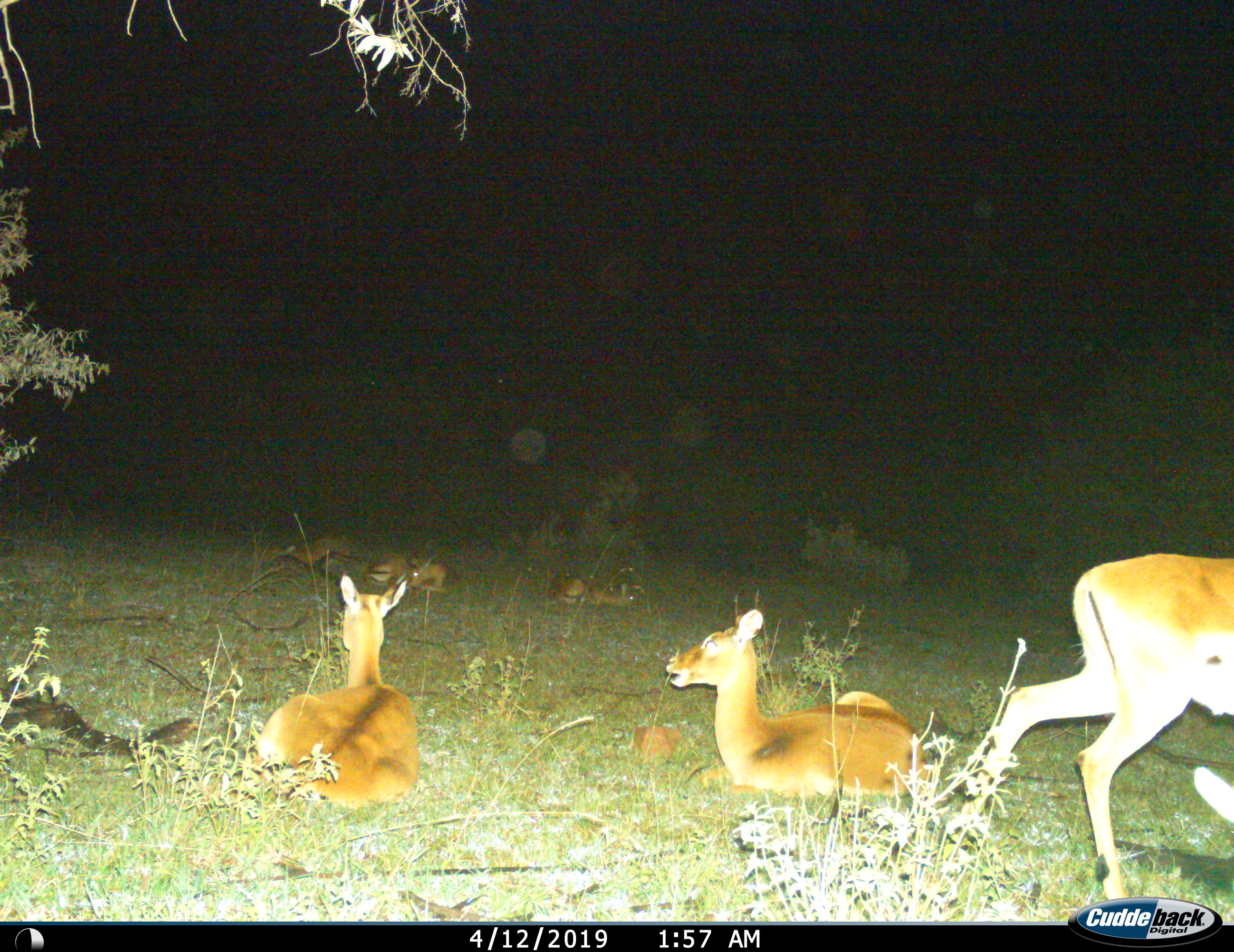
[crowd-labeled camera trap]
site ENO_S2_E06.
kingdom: Animalia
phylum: Chordata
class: Mammalia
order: Artiodactyla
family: Bovidae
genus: Aepyceros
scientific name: Aepyceros melampus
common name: impala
Impala (Aepyceros melampus), count 6. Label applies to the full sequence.